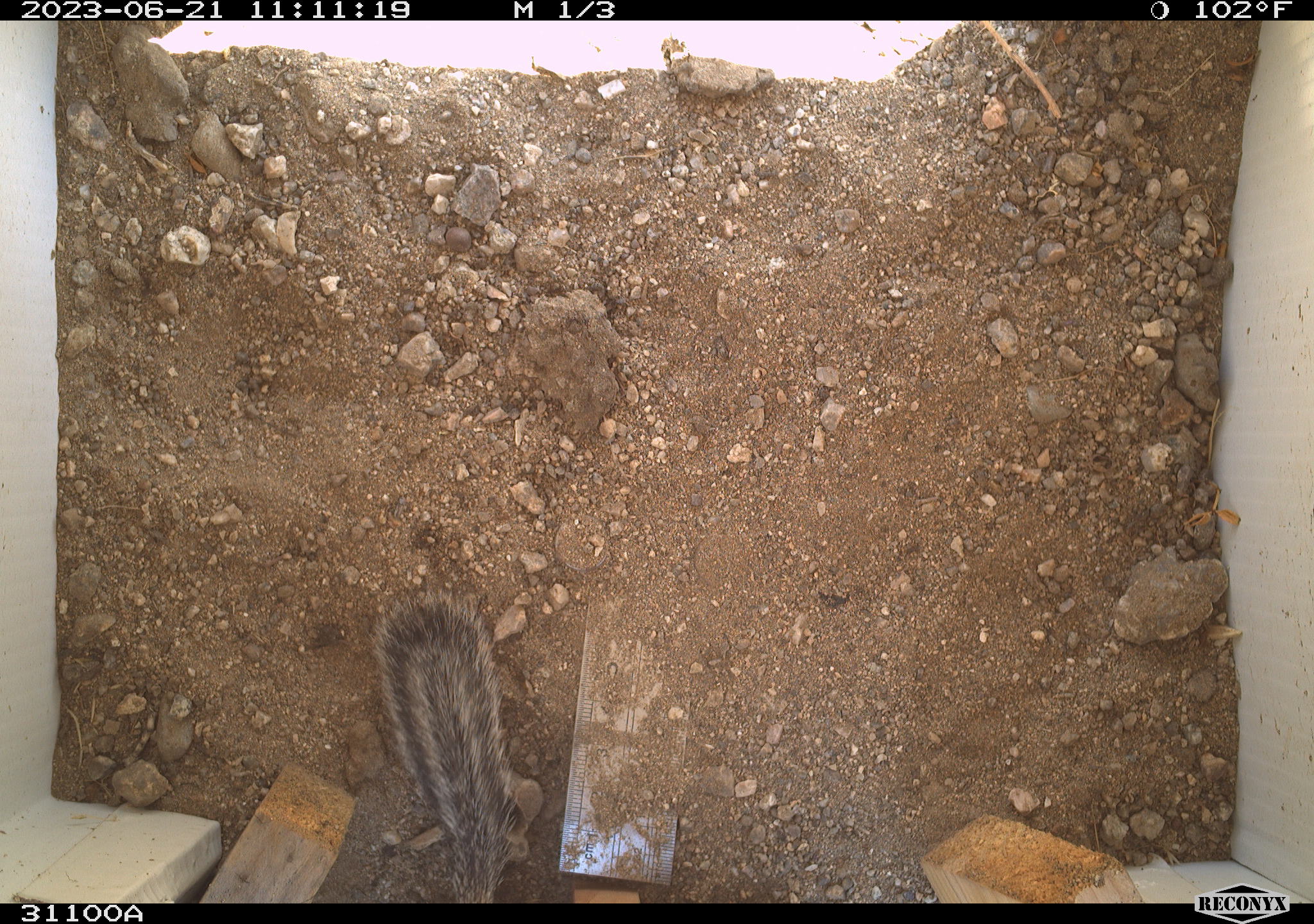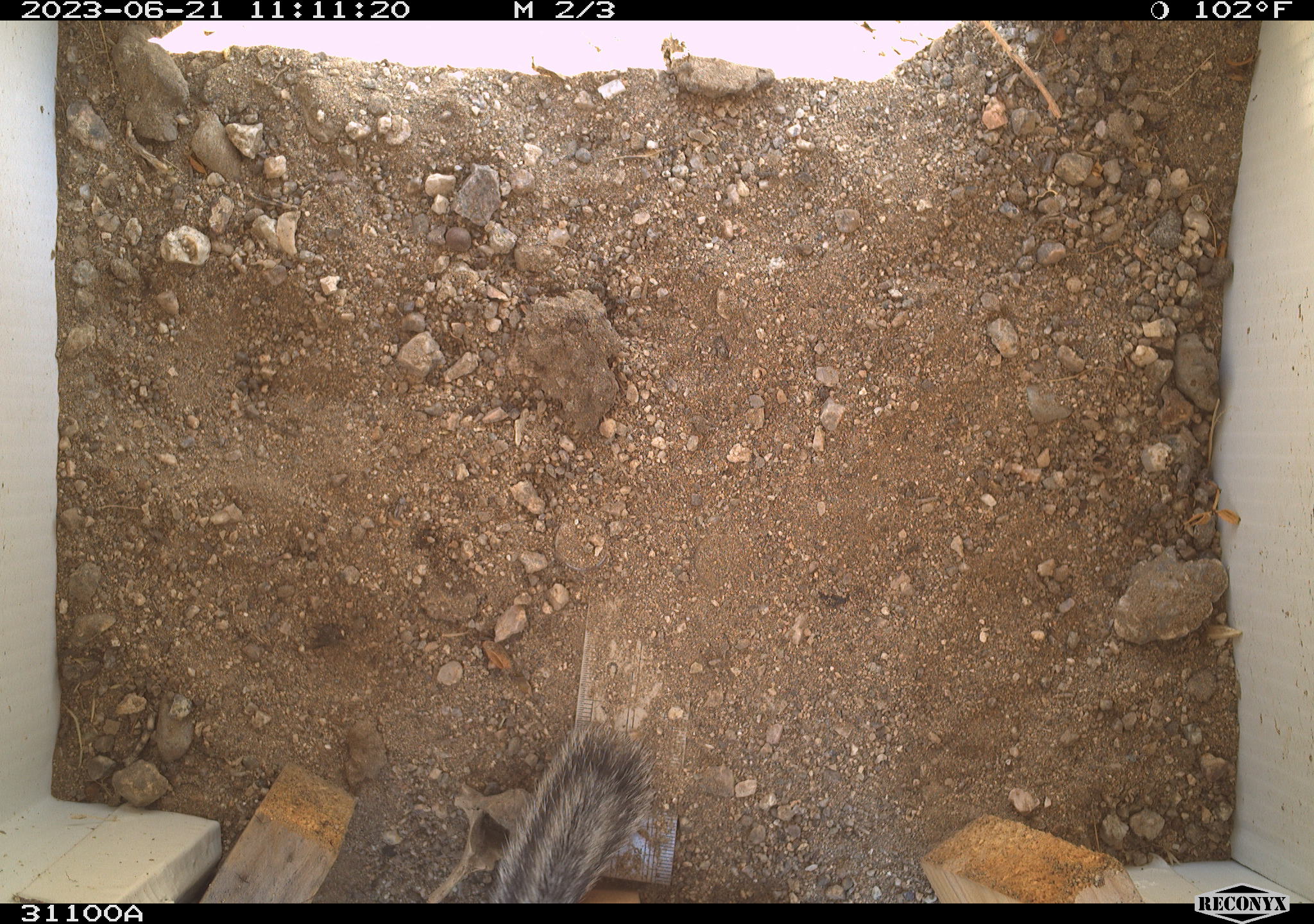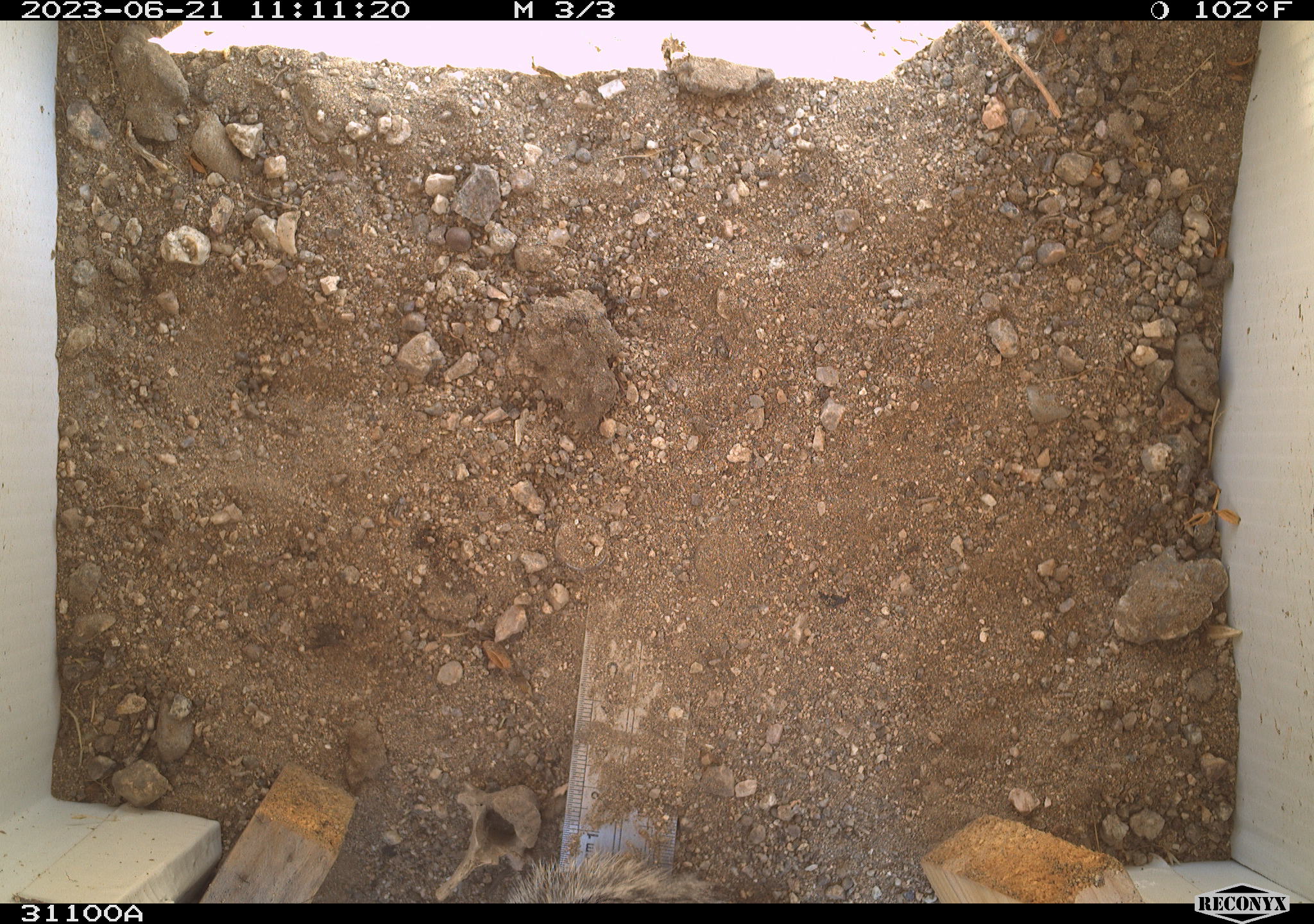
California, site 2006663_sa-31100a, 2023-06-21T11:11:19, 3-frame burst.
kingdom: Animalia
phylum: Chordata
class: Mammalia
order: Rodentia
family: Sciuridae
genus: Ammospermophilus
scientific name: Ammospermophilus leucurus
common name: white-tailed antelope squirrel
White-tailed antelope squirrel (Ammospermophilus leucurus).